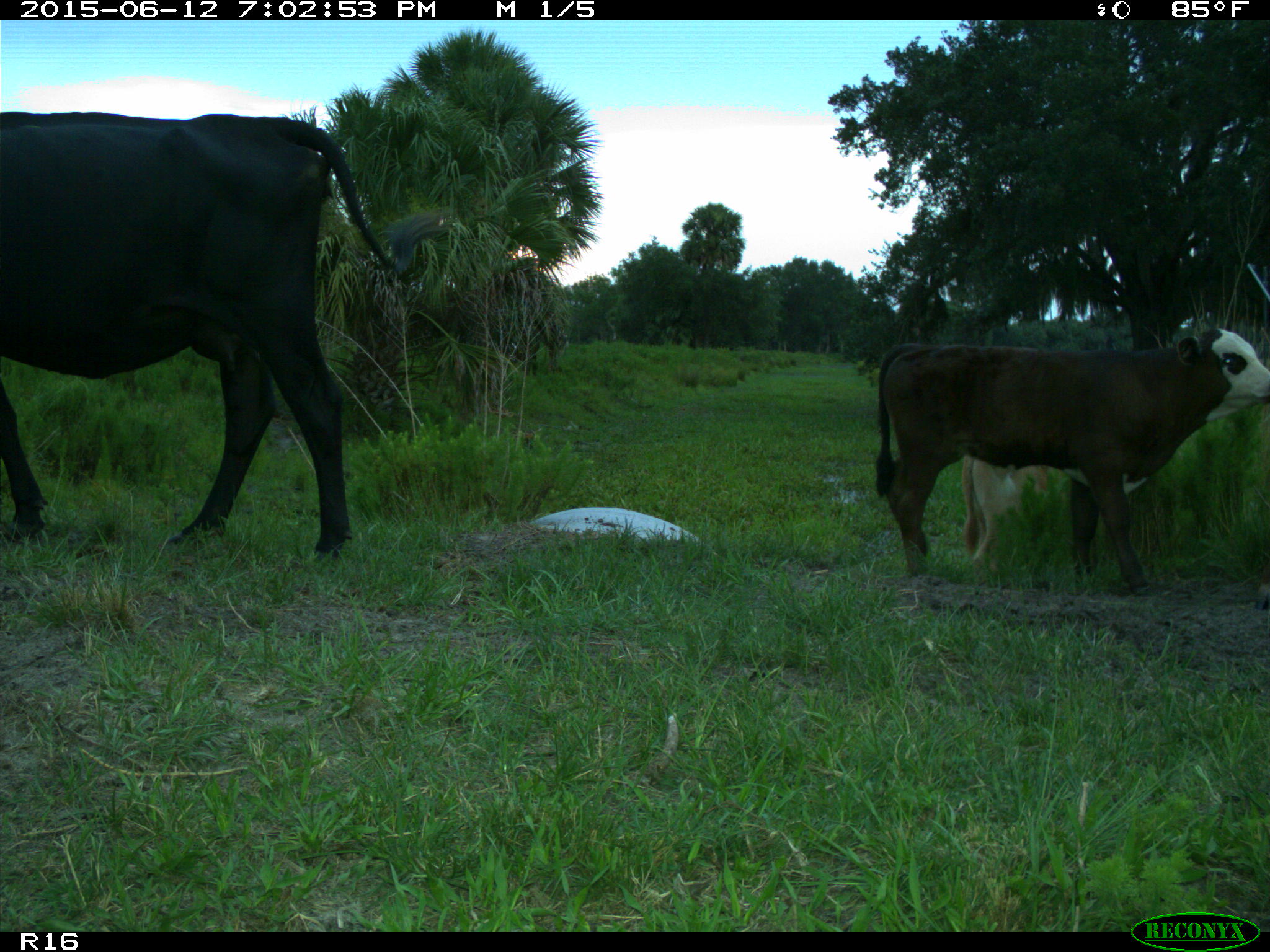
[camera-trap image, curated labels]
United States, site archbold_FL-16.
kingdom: Animalia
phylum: Chordata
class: Mammalia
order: Artiodactyla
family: Bovidae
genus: Bos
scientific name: Bos taurus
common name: domestic cow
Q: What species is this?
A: Bos taurus (domestic cow).